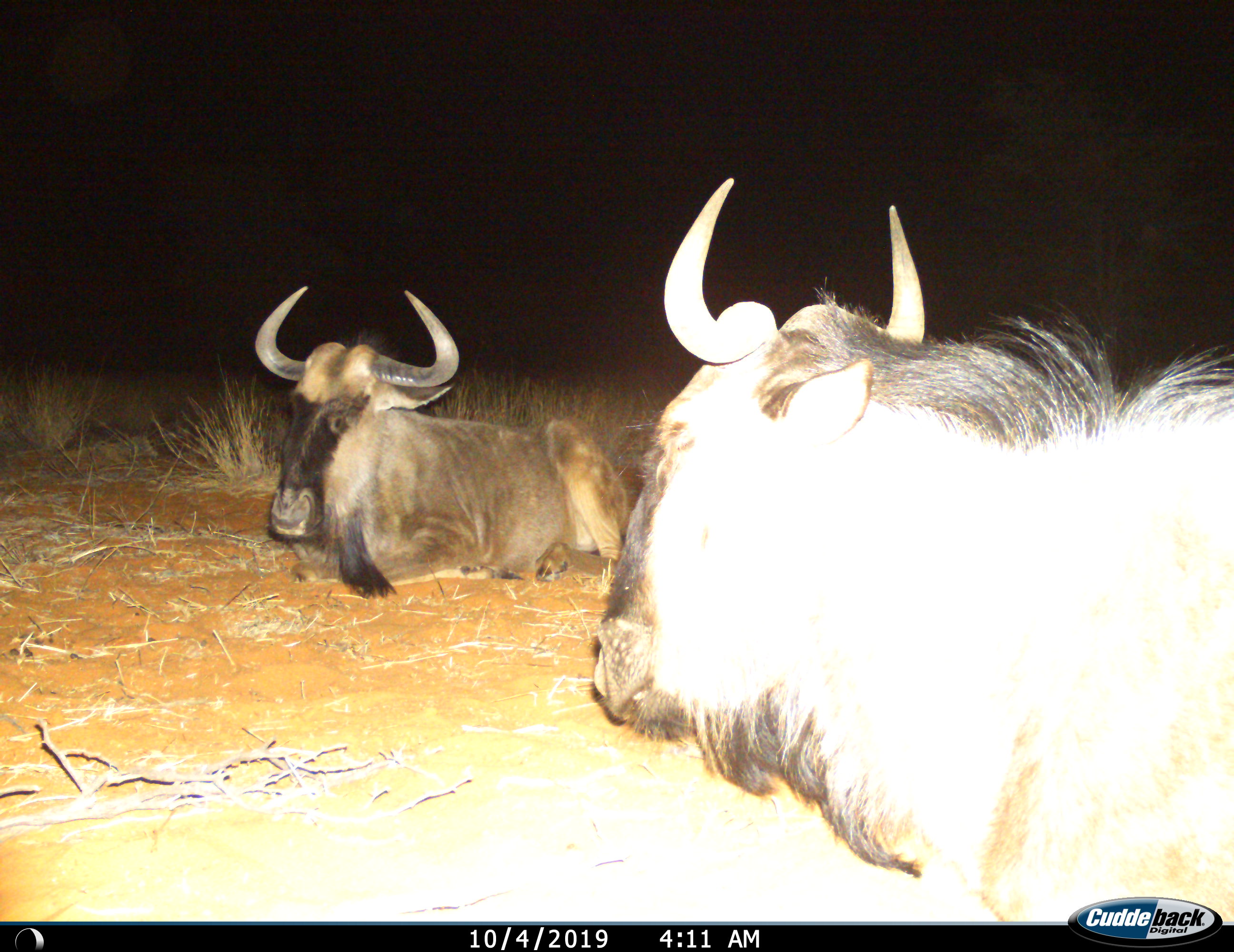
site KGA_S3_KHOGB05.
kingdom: Animalia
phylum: Chordata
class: Mammalia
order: Artiodactyla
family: Bovidae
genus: Connochaetes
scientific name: Connochaetes taurinus taurinus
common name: blue wildebeest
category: wildebeestblue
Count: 2.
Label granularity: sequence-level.